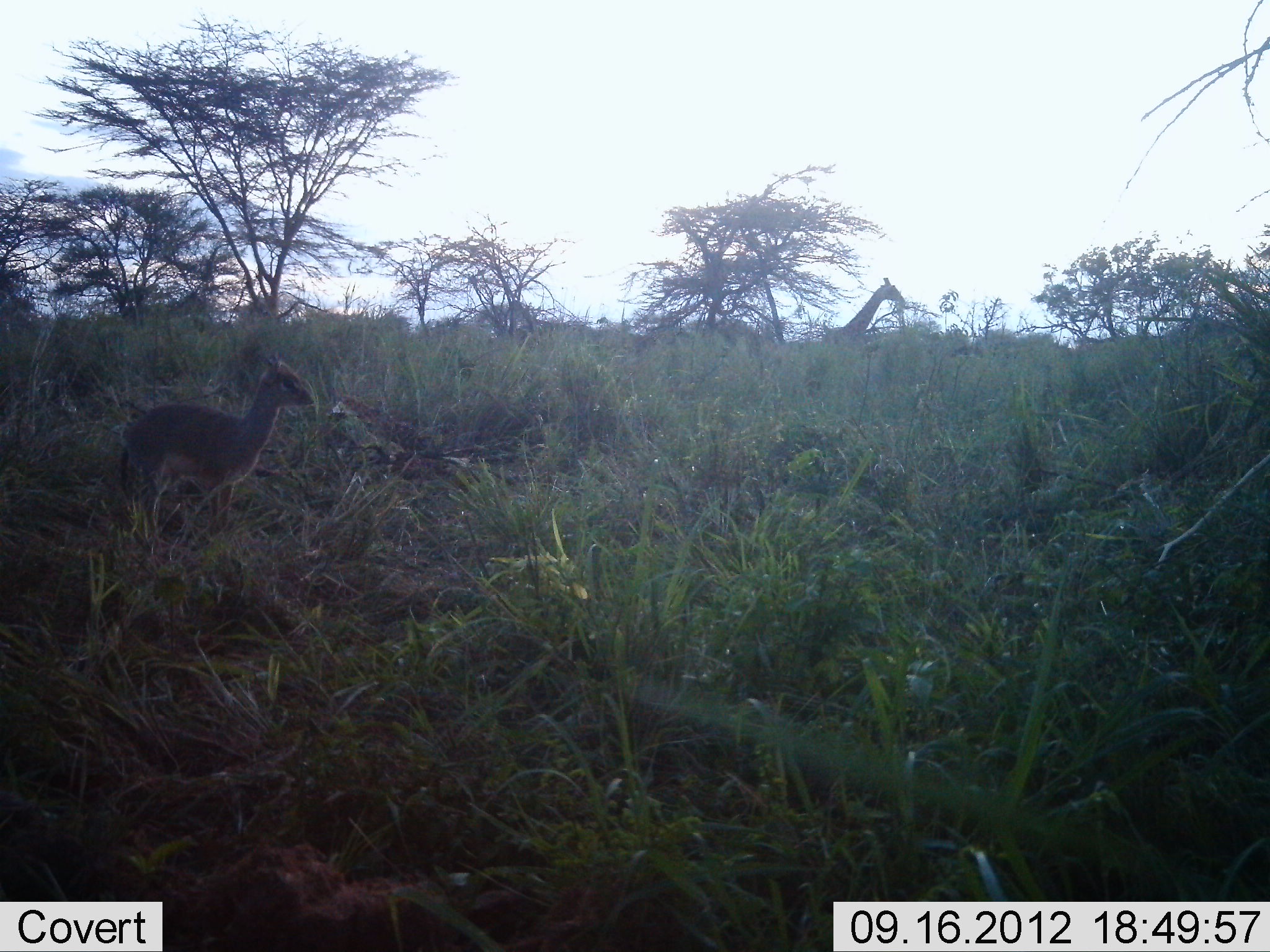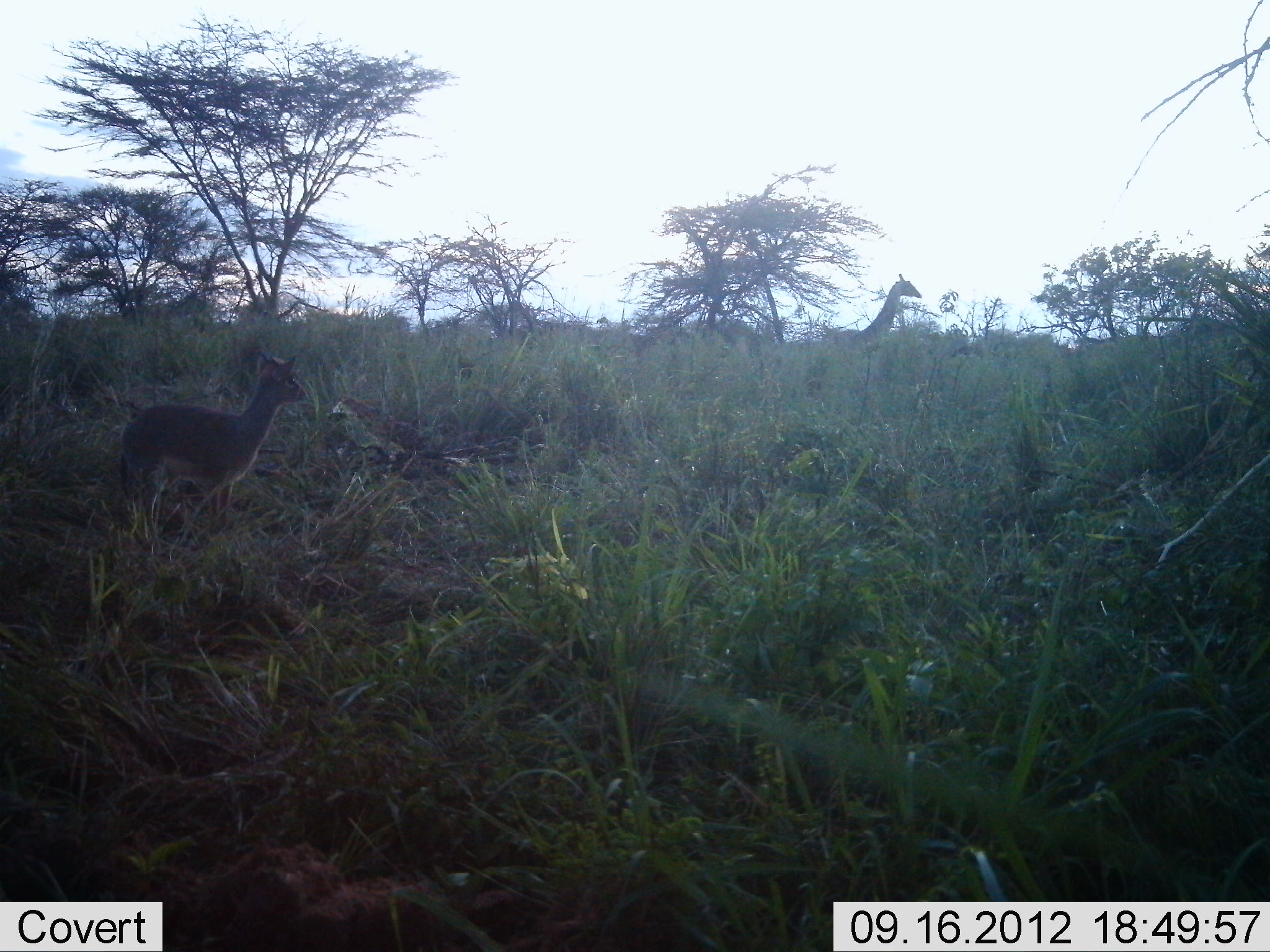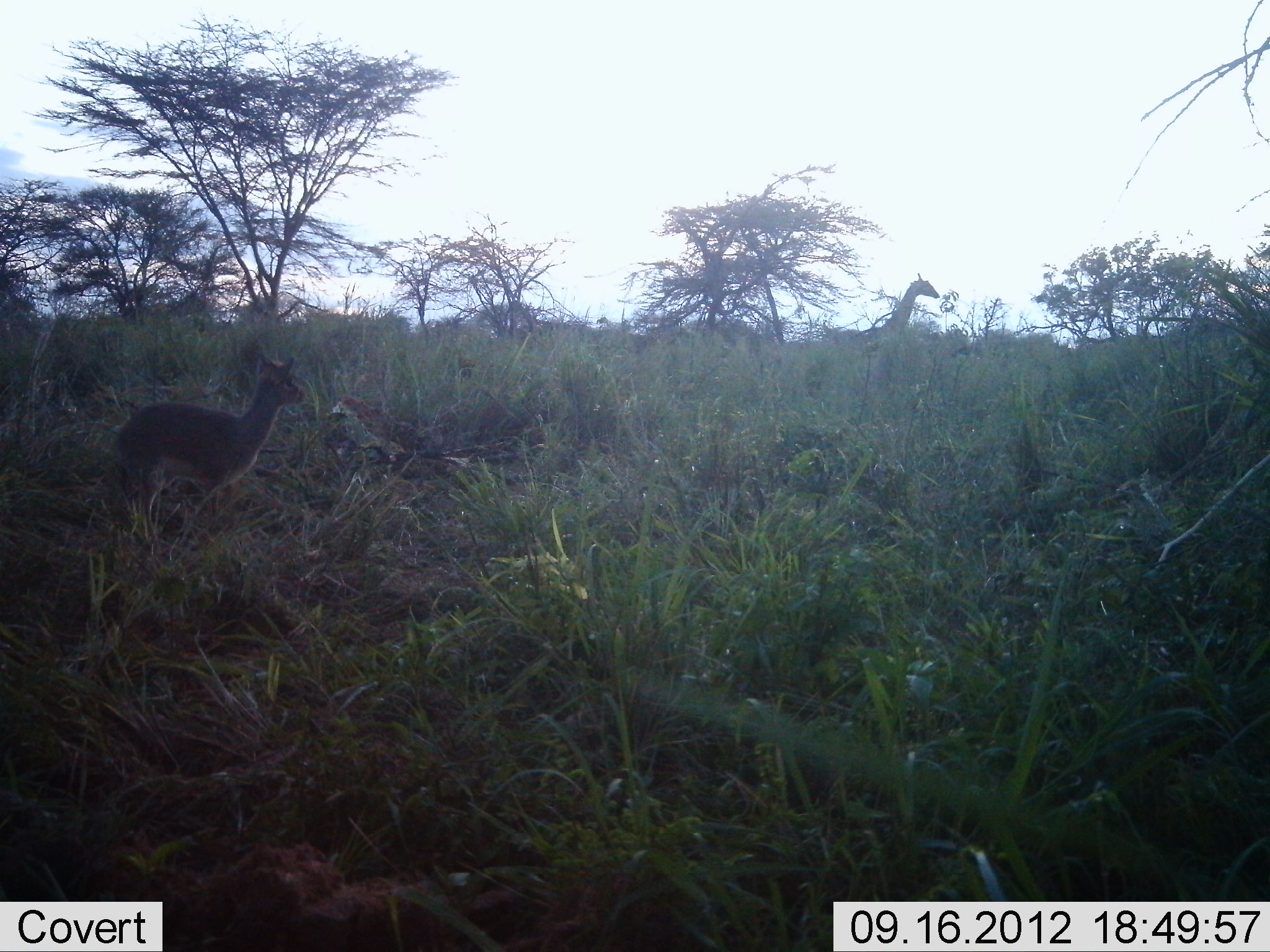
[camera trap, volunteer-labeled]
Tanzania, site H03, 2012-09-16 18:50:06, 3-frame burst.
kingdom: Animalia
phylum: Chordata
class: Mammalia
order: Artiodactyla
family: Bovidae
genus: Madoqua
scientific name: Madoqua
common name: dikdik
Dikdik (Madoqua), count 1. Behavior (volunteer vote fractions): standing 100%, resting 0%, moving 0%, interacting 0%. Young present (vote fraction): 0%. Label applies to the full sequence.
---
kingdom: Animalia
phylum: Chordata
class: Mammalia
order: Artiodactyla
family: Giraffidae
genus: Giraffa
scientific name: Giraffa camelopardalis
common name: giraffe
Giraffe (Giraffa camelopardalis), count 1. Behavior (volunteer vote fractions): standing 25%, resting 0%, moving 75%, interacting 0%. Young present (vote fraction): 0%. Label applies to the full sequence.